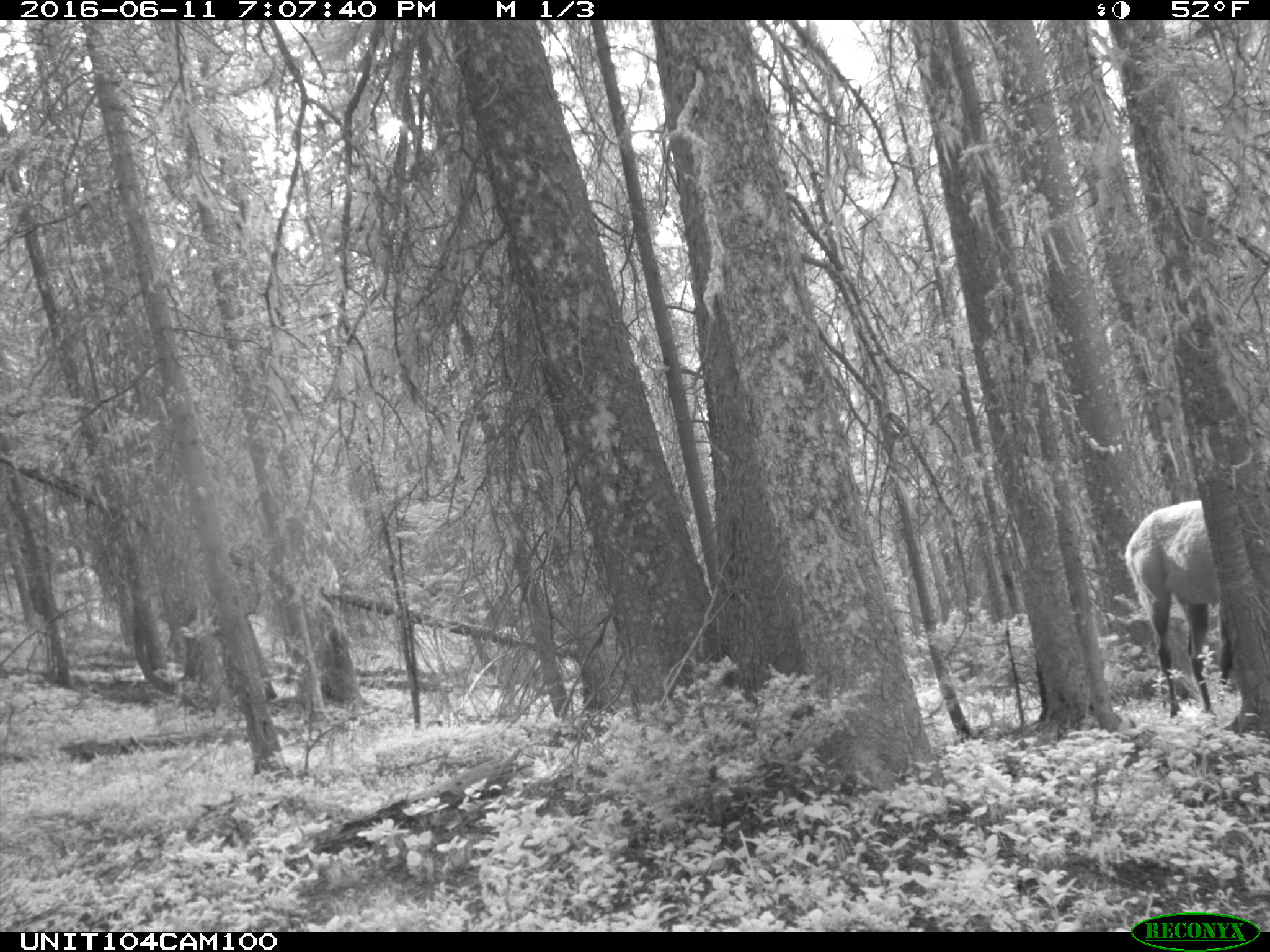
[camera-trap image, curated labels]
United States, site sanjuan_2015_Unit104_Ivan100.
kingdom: Animalia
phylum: Chordata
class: Mammalia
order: Artiodactyla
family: Cervidae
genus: Cervus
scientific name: Cervus elaphus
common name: red deer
Cervus elaphus (red deer).